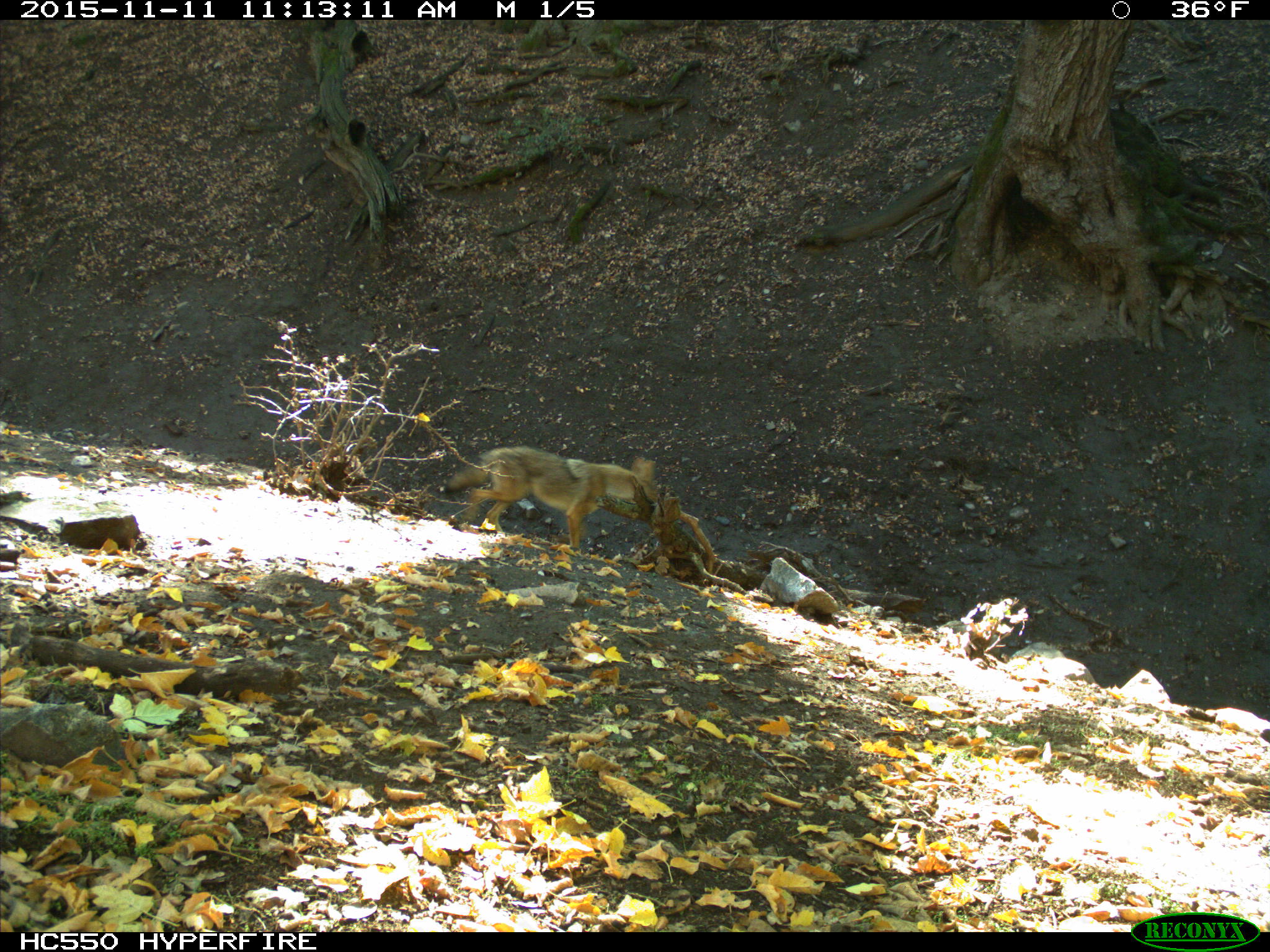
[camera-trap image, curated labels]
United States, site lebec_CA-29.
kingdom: Animalia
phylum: Chordata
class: Mammalia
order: Carnivora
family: Canidae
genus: Canis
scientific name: Canis latrans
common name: coyote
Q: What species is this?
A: Canis latrans (coyote).